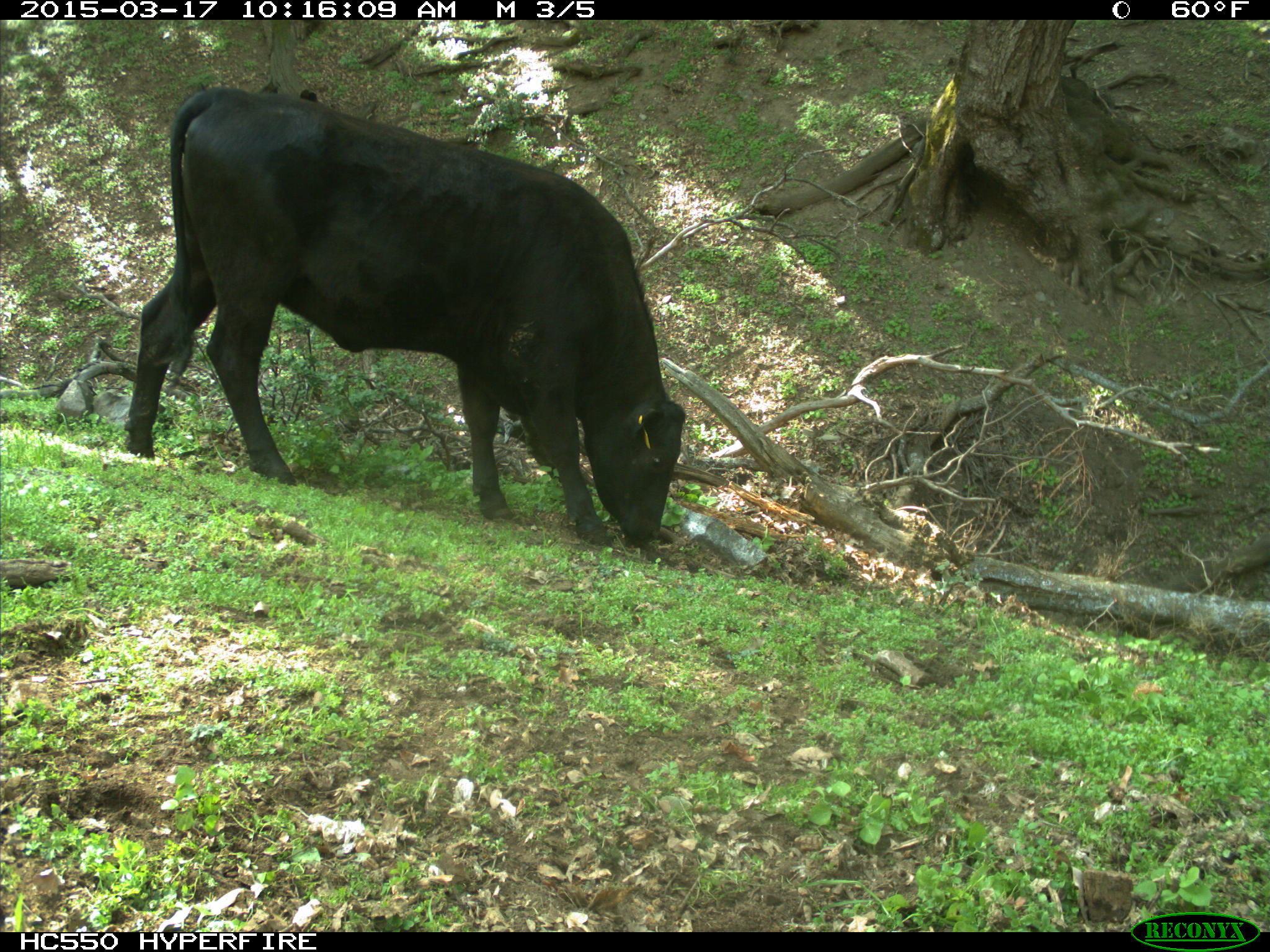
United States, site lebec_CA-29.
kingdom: Animalia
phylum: Chordata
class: Mammalia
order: Artiodactyla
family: Bovidae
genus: Bos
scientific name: Bos taurus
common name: domestic cow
Bos taurus (domestic cow).